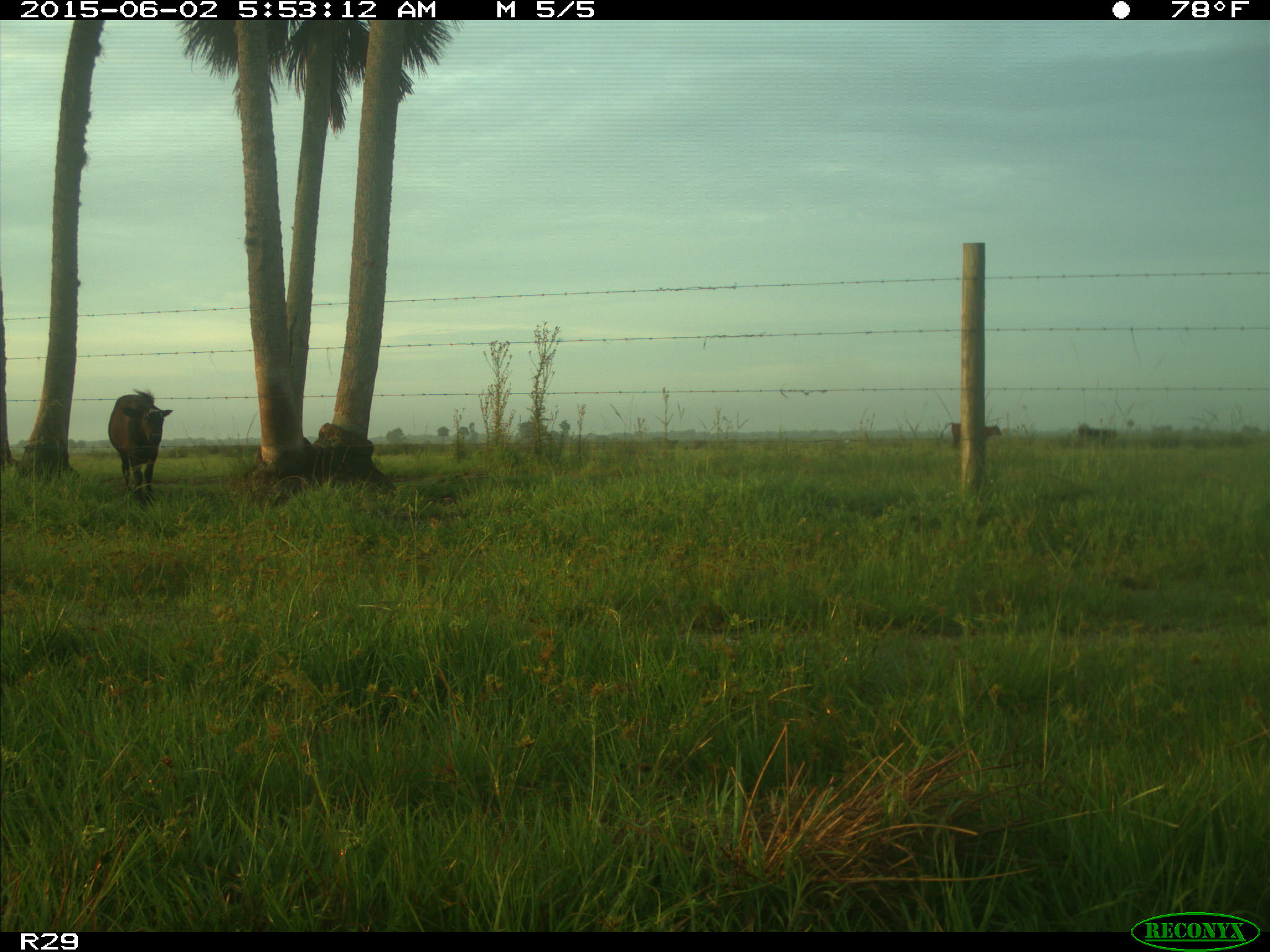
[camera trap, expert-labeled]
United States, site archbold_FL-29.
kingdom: Animalia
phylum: Chordata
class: Mammalia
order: Artiodactyla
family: Bovidae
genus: Bos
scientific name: Bos taurus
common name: domestic cow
Bos taurus (domestic cow).